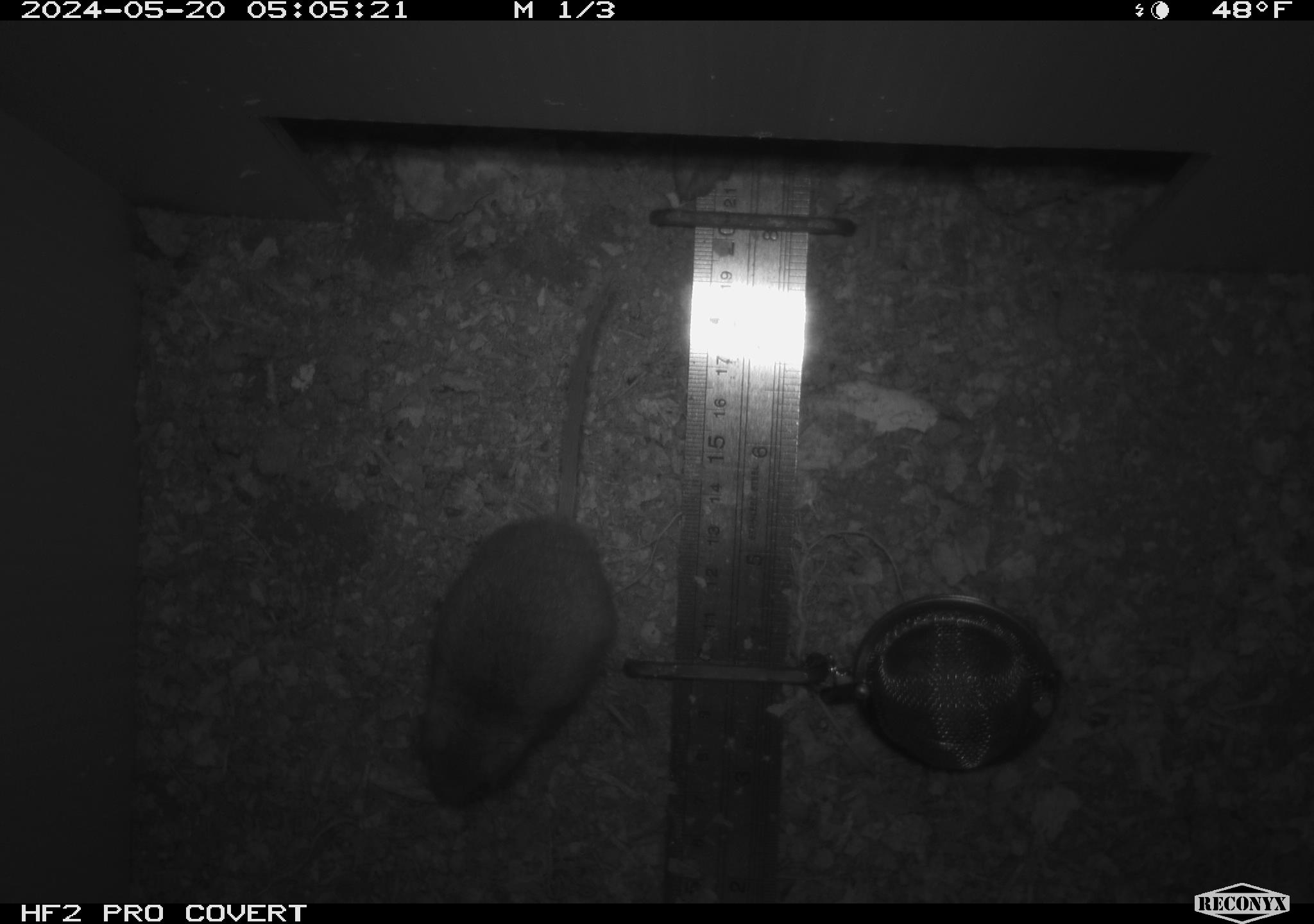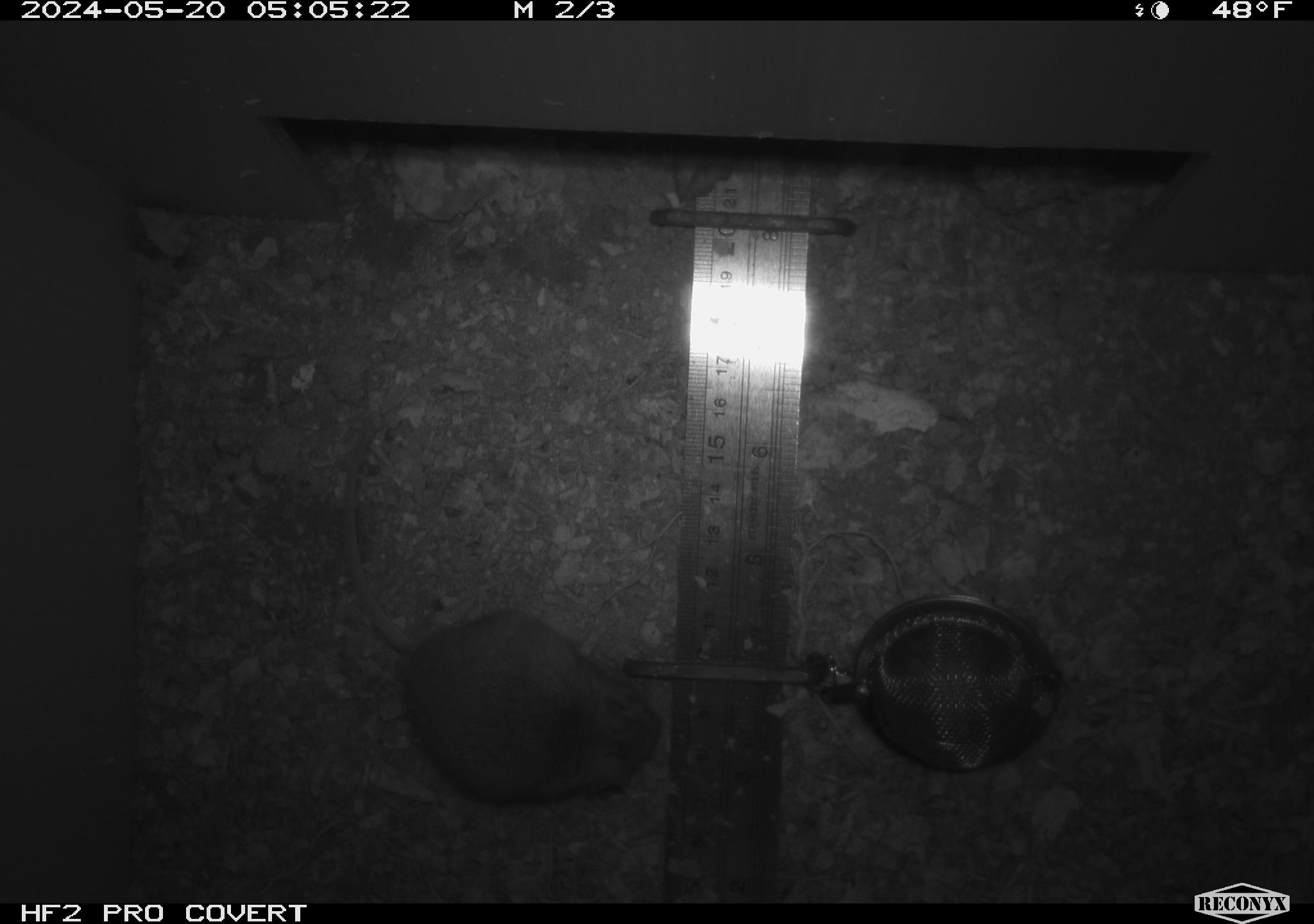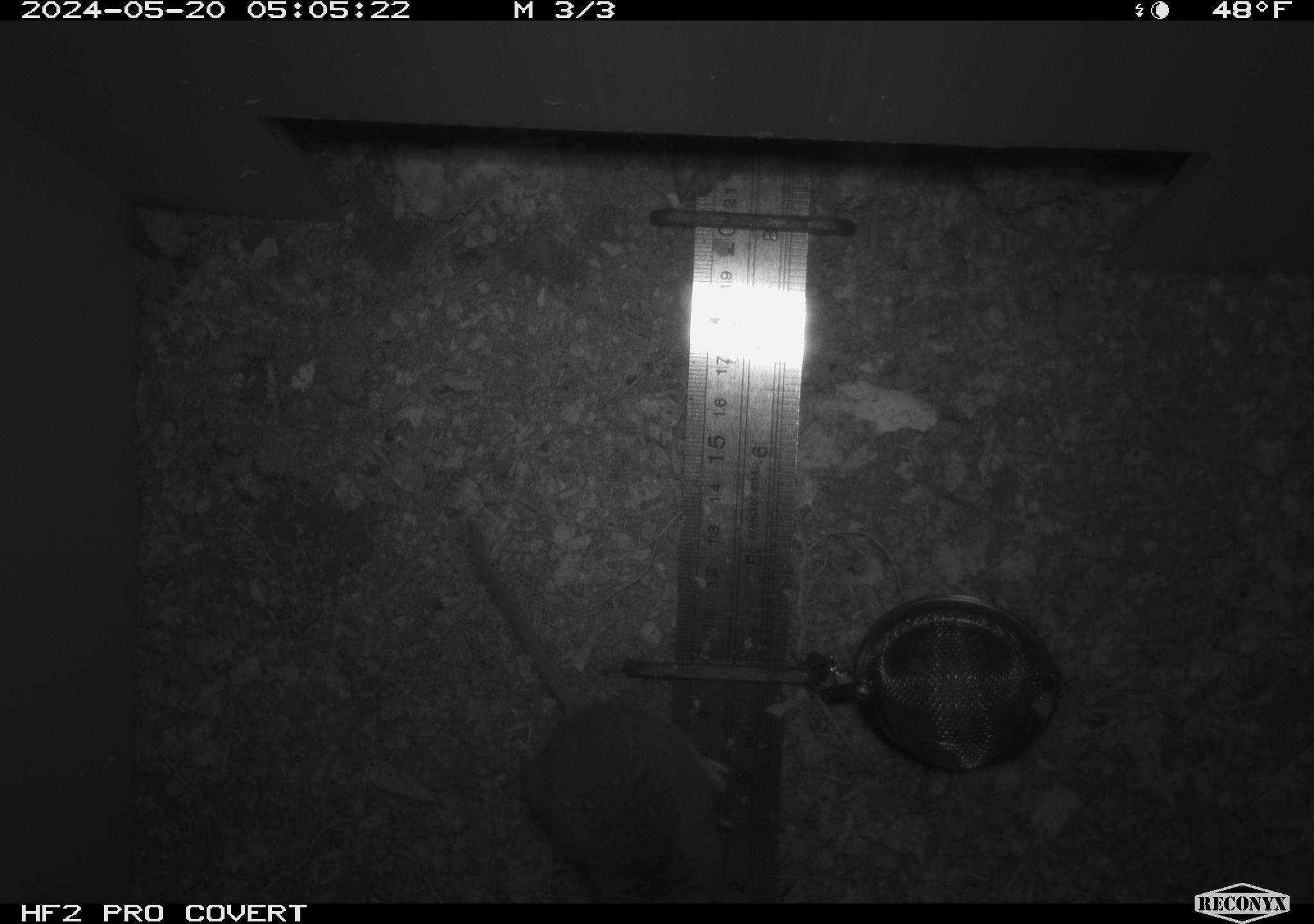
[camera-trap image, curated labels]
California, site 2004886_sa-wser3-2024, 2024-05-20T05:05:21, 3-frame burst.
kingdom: Animalia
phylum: Chordata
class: Mammalia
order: Rodentia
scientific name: Rodentia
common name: mouse species